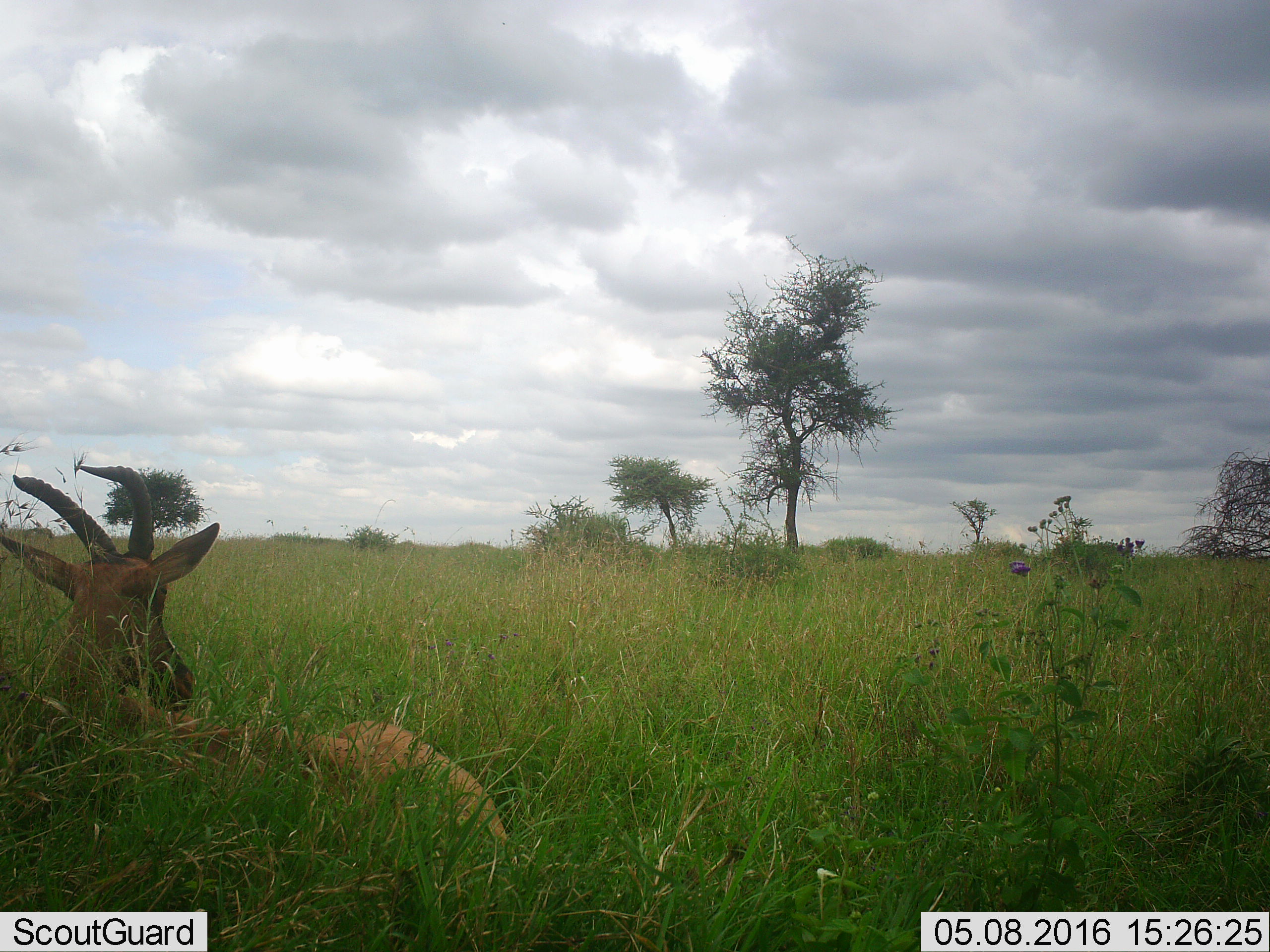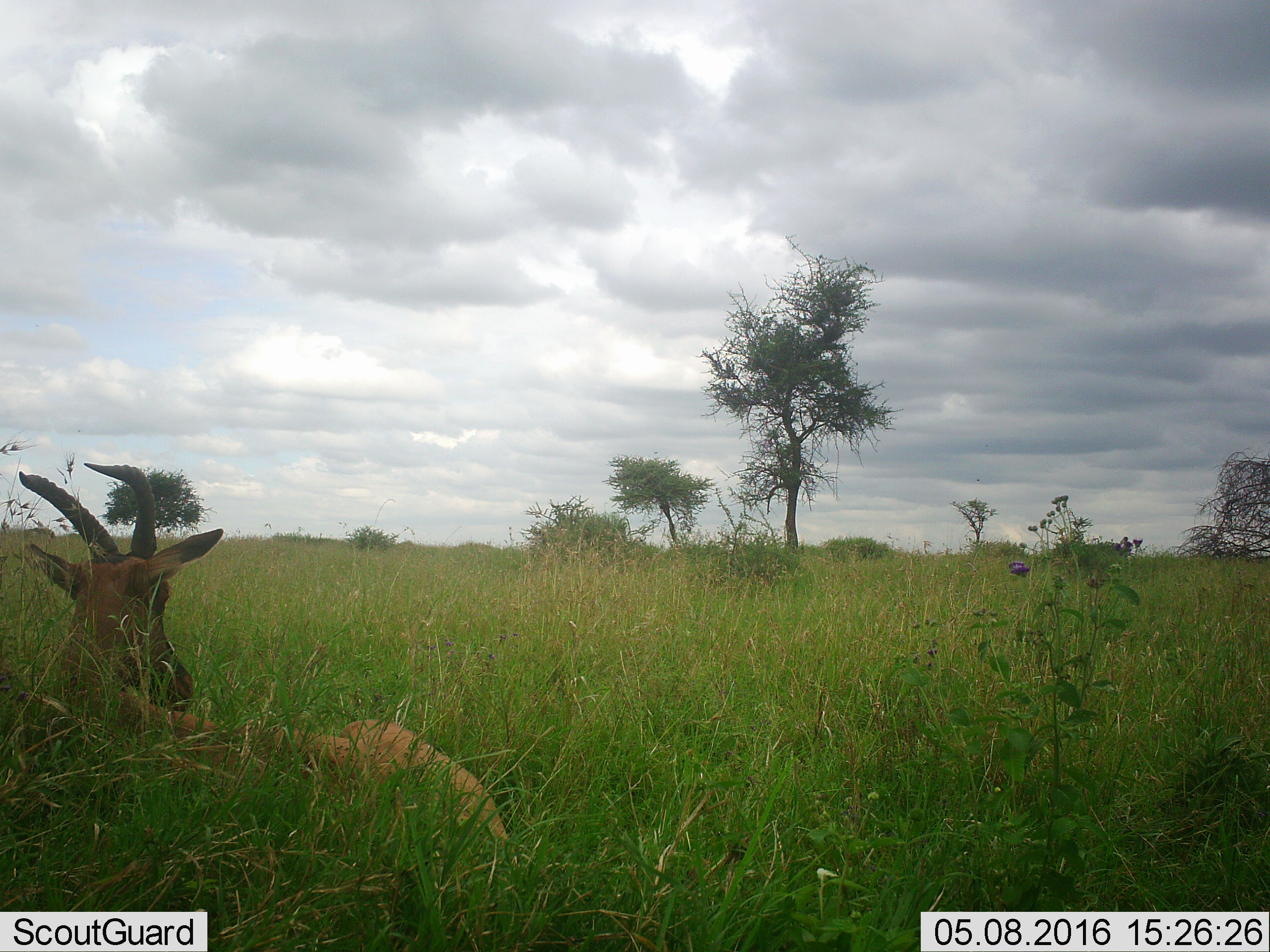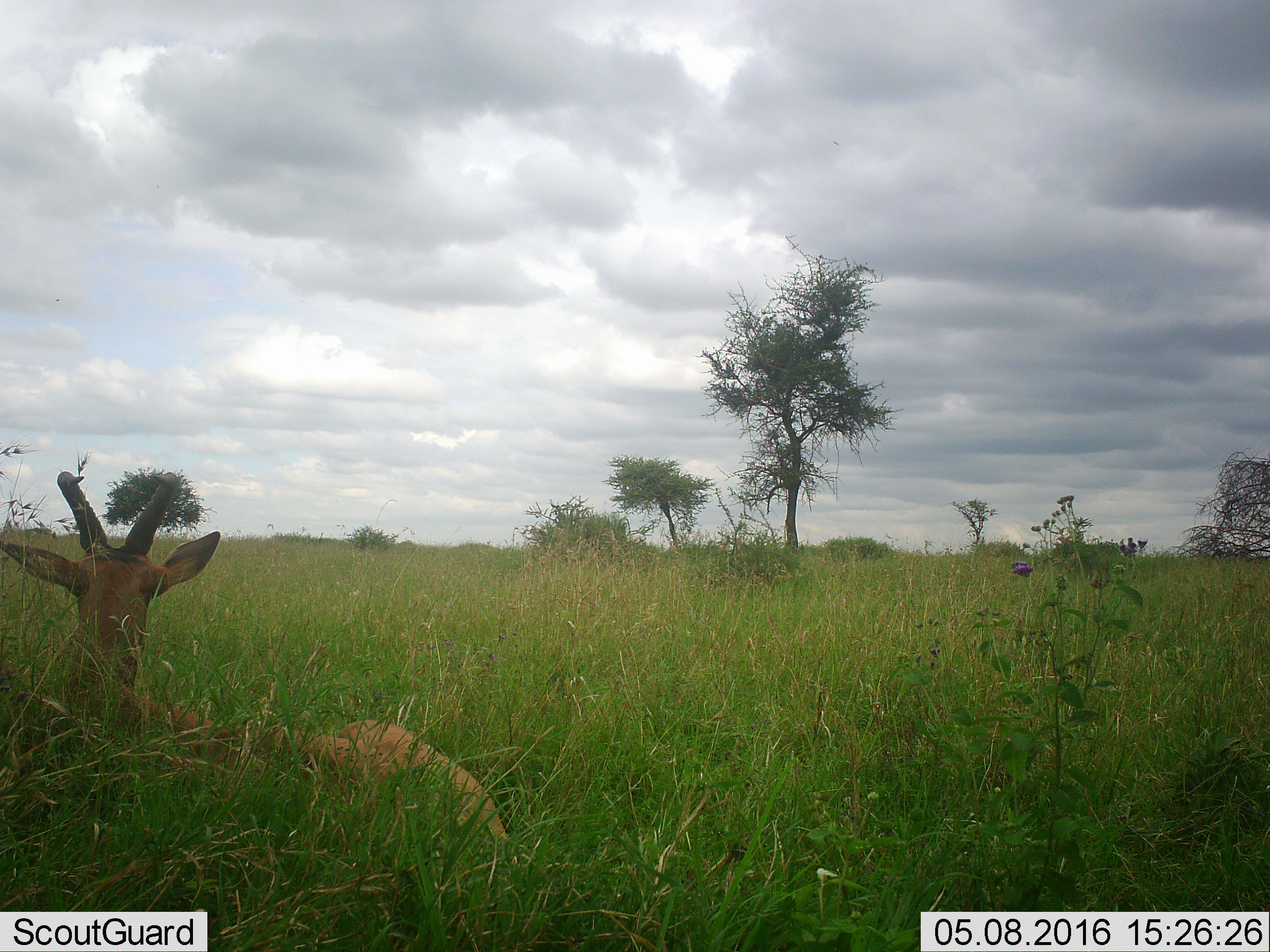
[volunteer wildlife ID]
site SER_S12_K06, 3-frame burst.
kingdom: Animalia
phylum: Chordata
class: Mammalia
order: Artiodactyla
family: Bovidae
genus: Damaliscus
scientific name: Damaliscus lunatus jimela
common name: topi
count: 1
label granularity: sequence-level